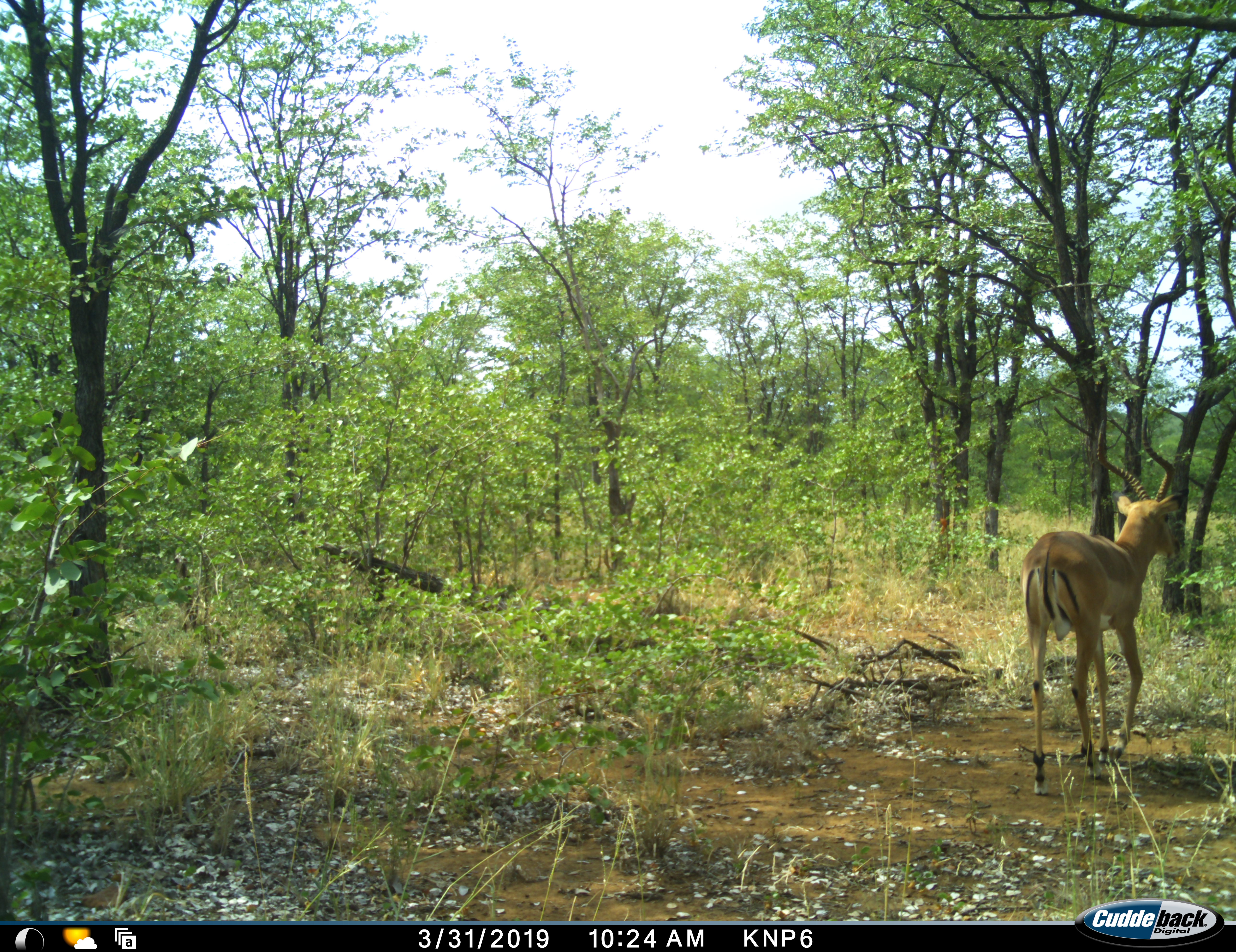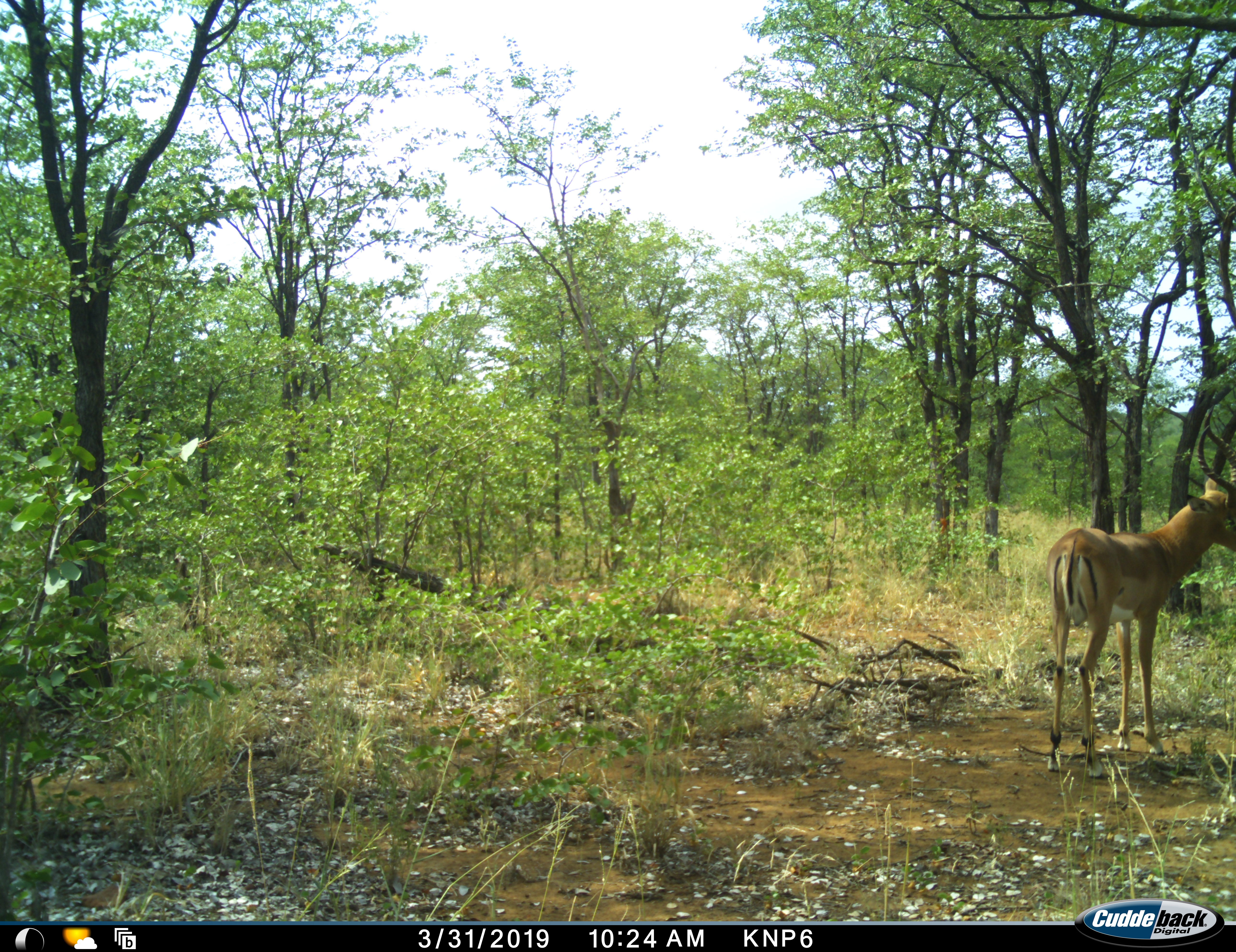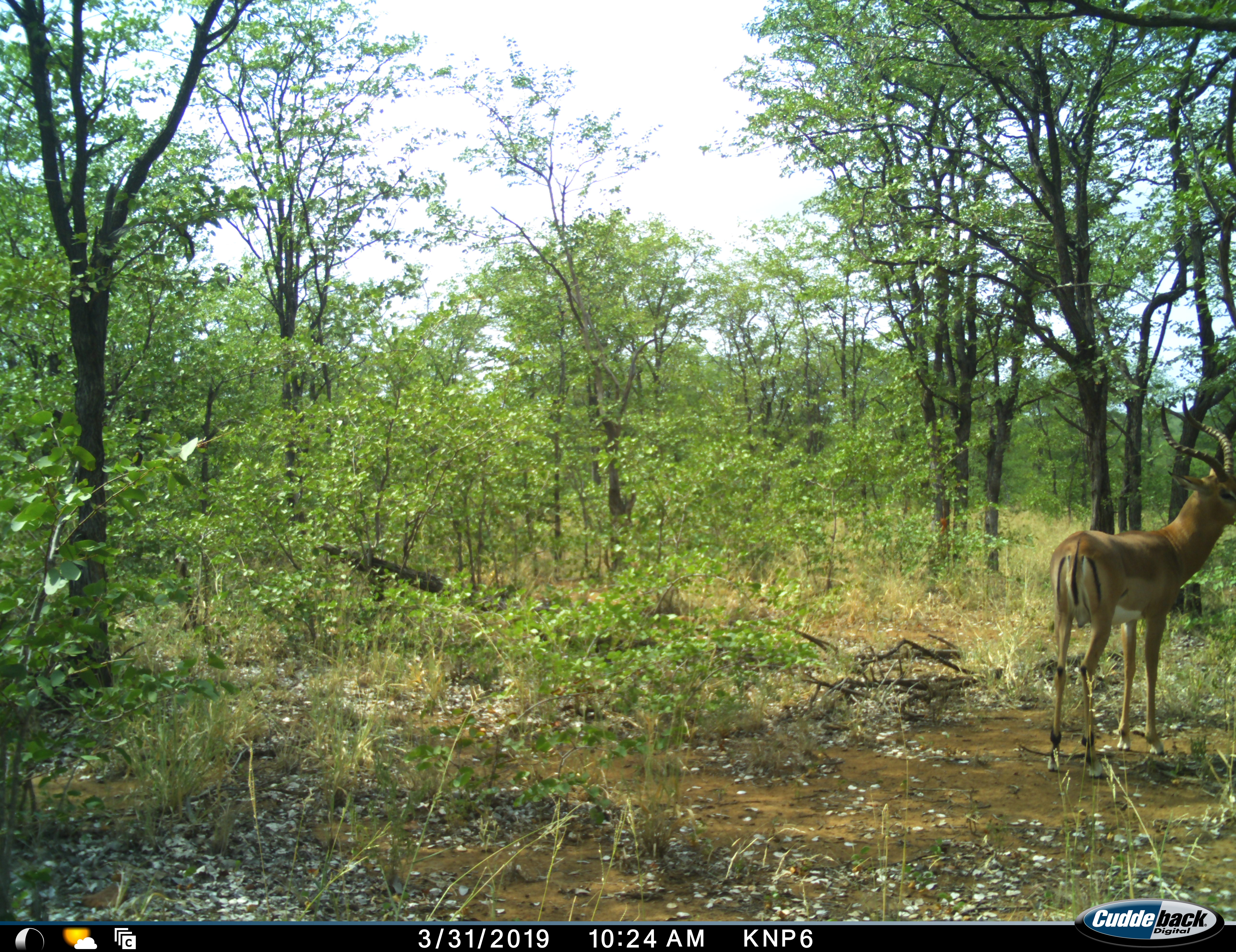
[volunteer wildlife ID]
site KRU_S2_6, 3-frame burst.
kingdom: Animalia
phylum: Chordata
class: Mammalia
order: Artiodactyla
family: Bovidae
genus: Aepyceros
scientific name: Aepyceros melampus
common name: impala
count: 1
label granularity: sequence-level